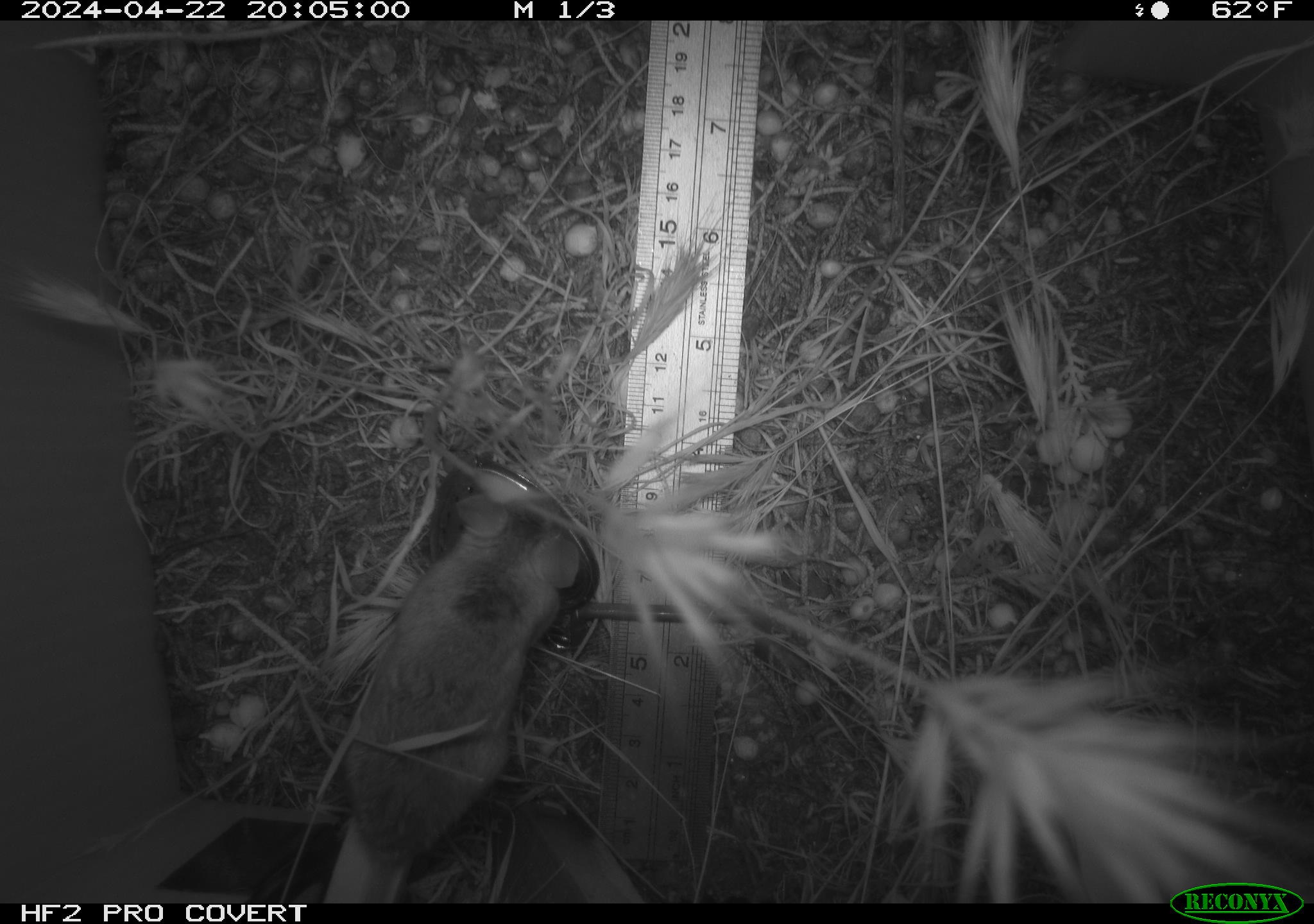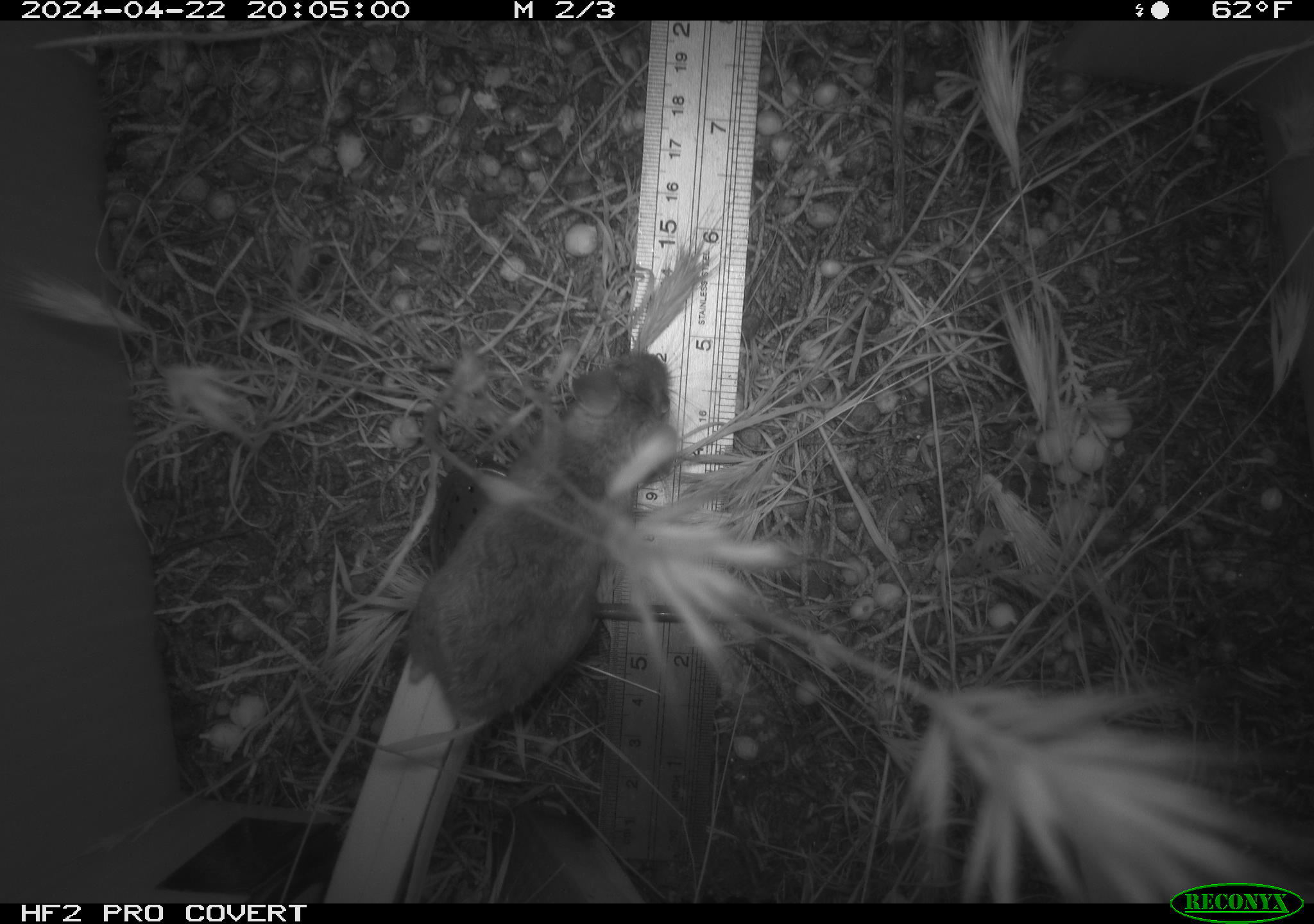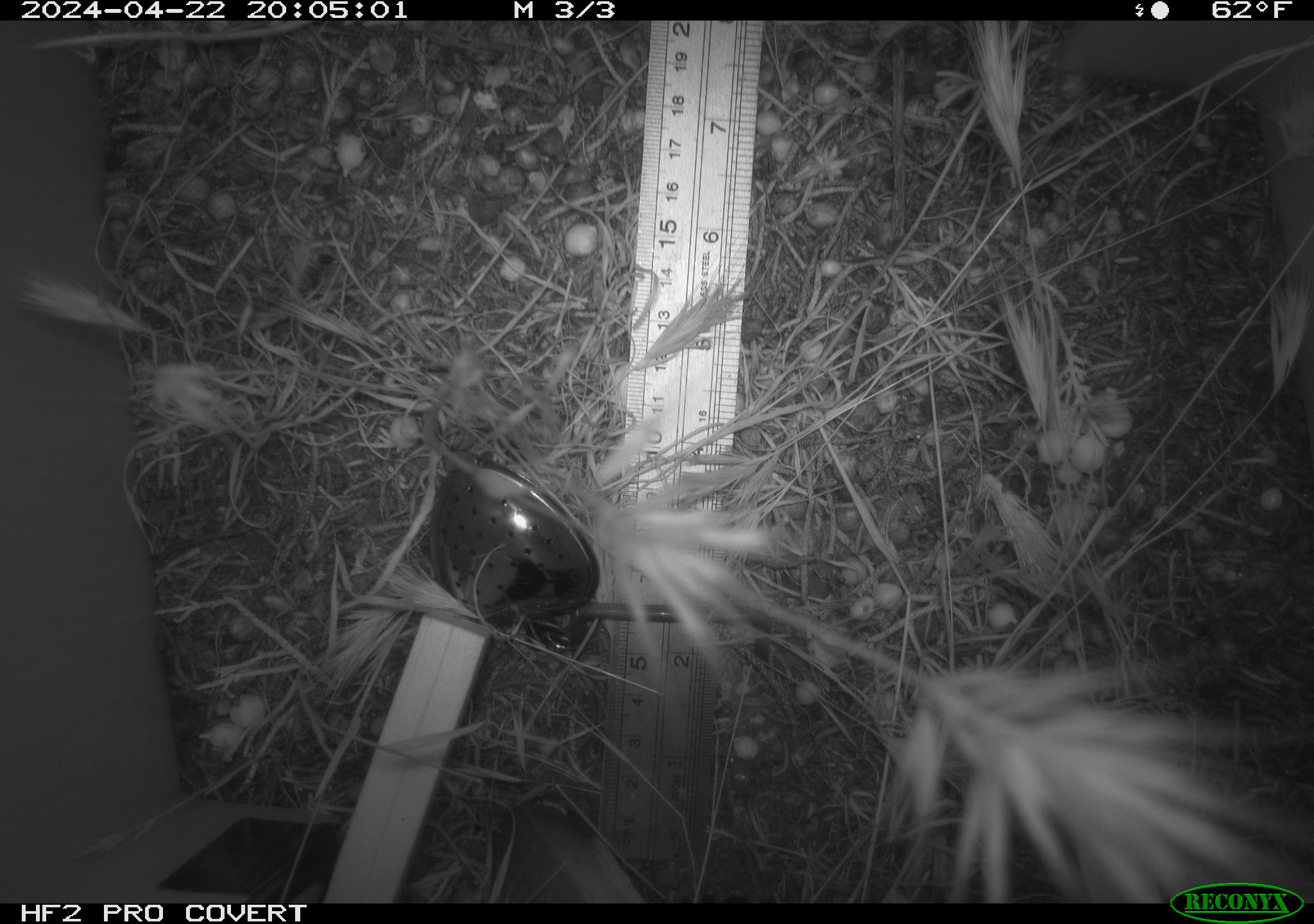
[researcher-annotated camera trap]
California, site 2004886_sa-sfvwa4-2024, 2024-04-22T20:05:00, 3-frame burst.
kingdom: Animalia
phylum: Chordata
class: Mammalia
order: Rodentia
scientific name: Rodentia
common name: mouse species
Mouse species (Rodentia).